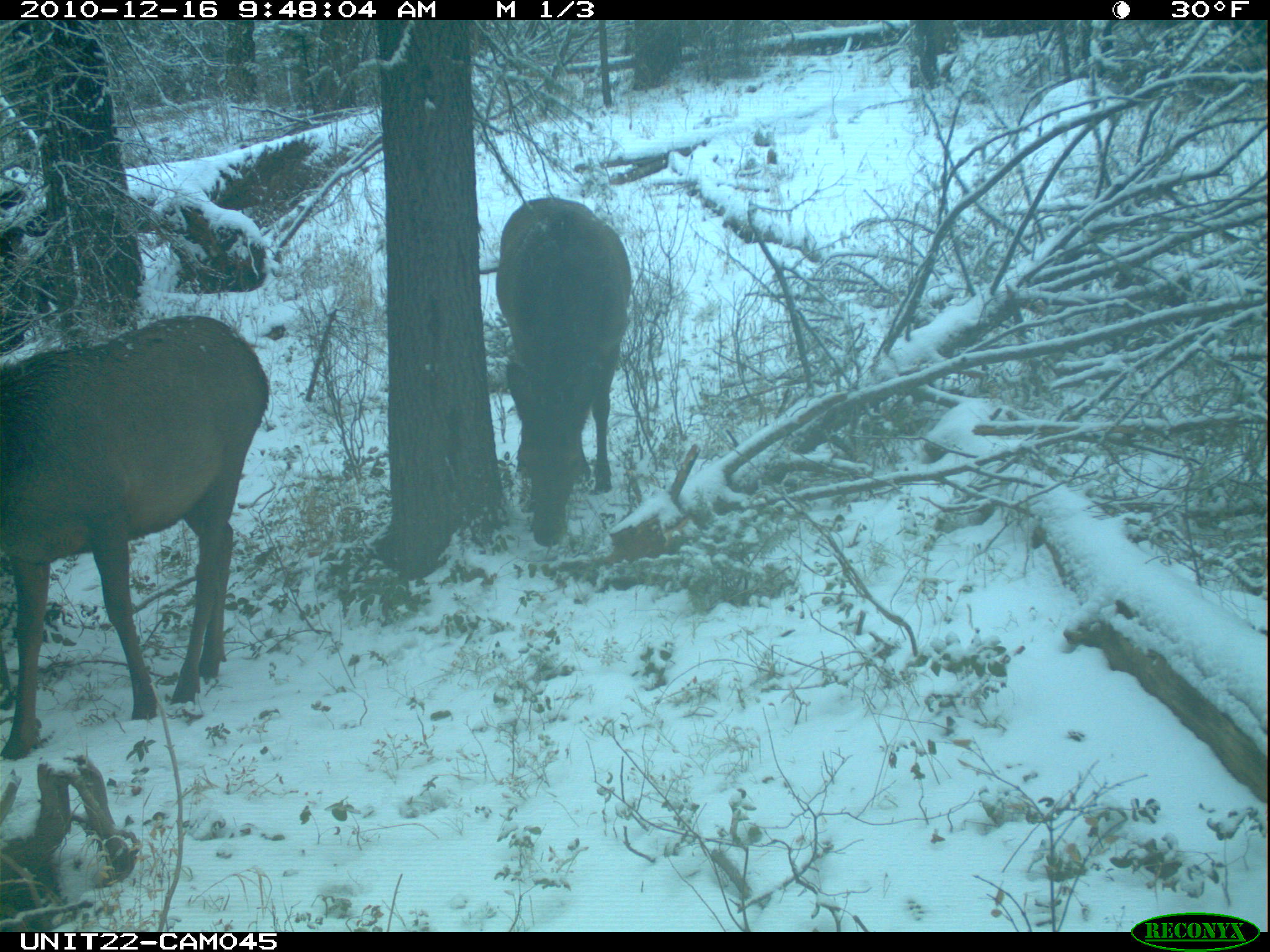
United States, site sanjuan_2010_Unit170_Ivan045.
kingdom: Animalia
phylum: Chordata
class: Mammalia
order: Artiodactyla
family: Cervidae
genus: Cervus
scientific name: Cervus elaphus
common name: red deer